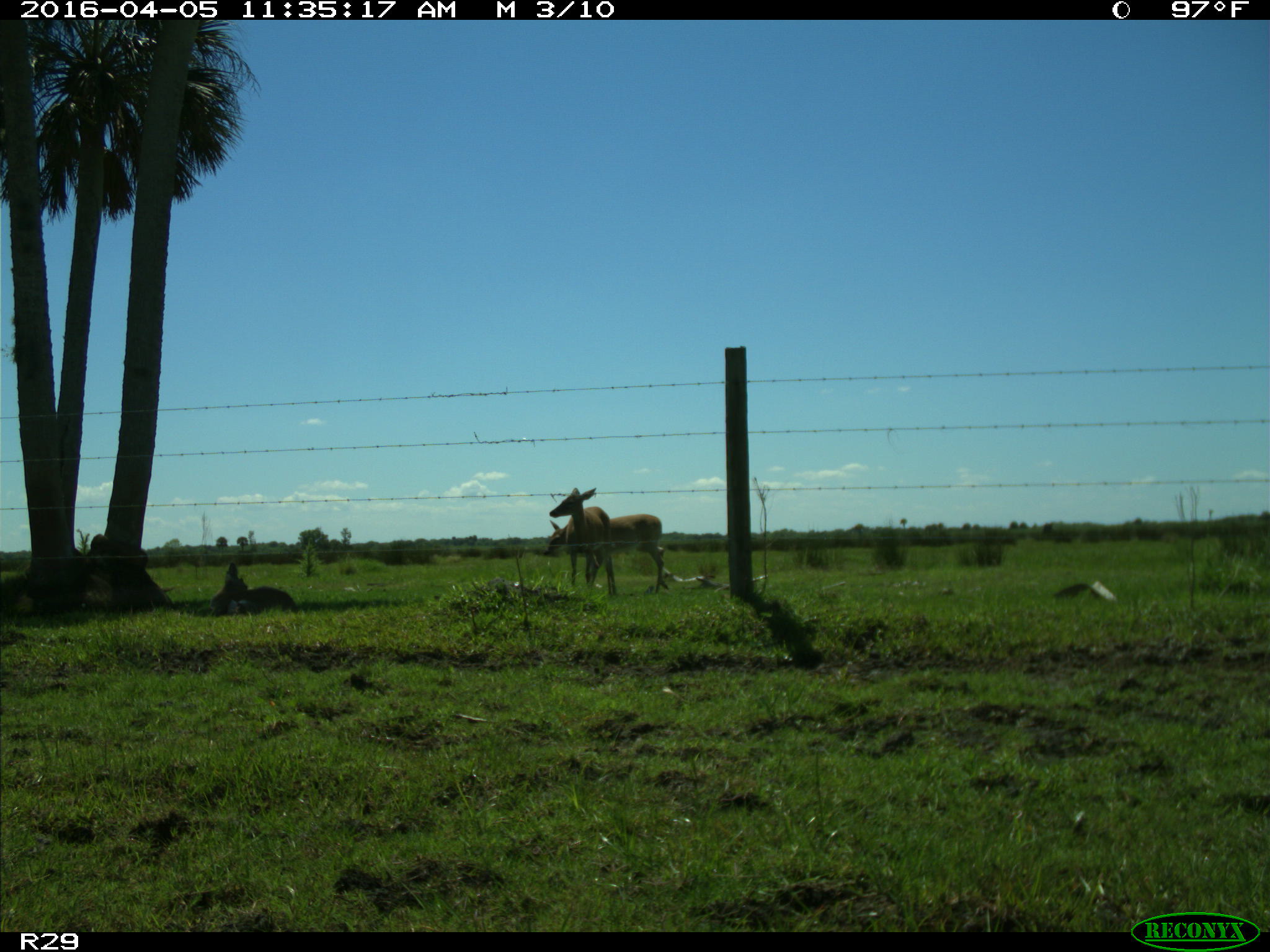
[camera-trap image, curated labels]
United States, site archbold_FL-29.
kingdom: Animalia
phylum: Chordata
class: Mammalia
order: Artiodactyla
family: Cervidae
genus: Odocoileus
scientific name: Odocoileus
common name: deer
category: unidentified deer